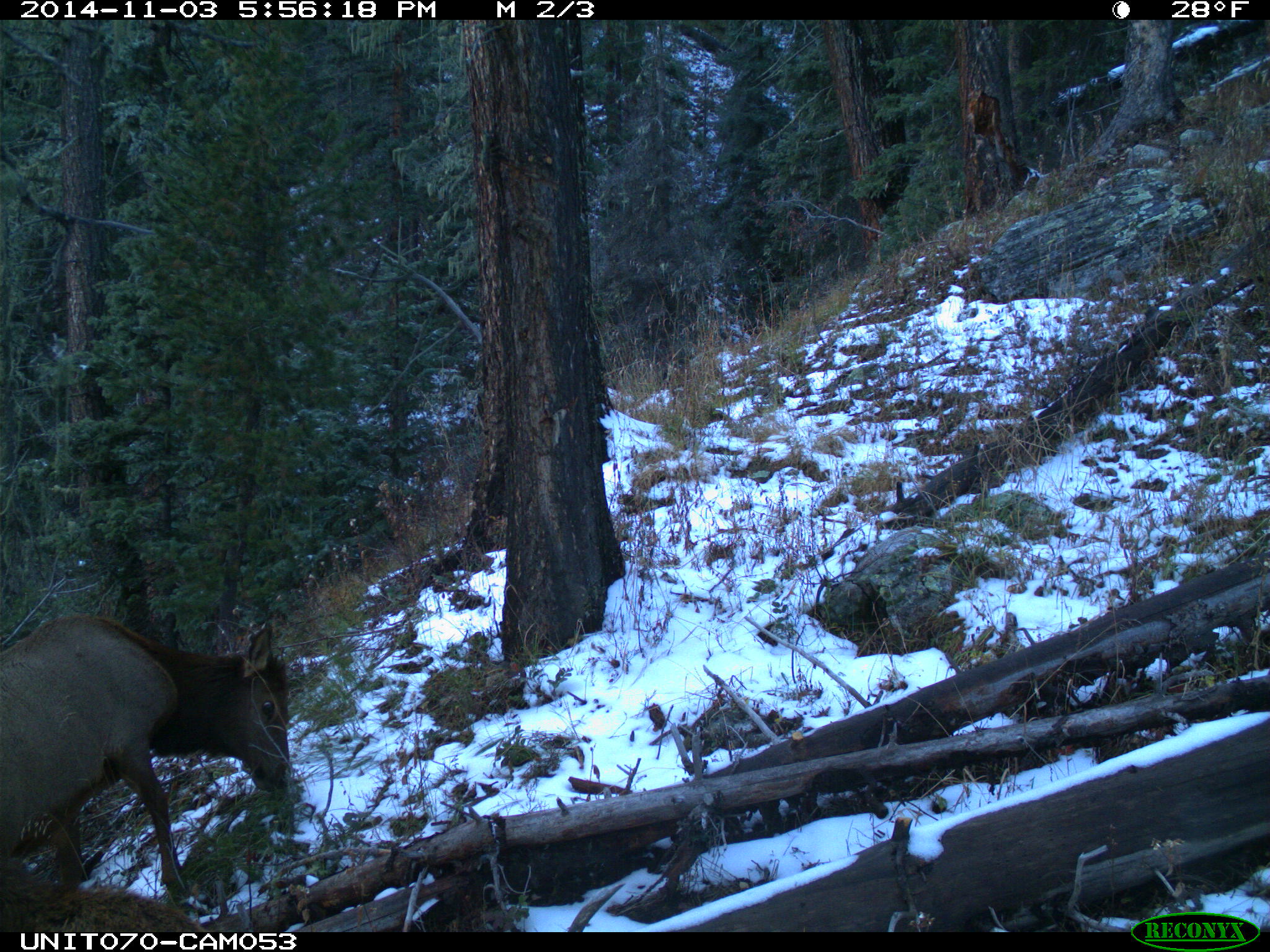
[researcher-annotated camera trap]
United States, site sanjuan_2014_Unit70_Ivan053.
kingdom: Animalia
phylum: Chordata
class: Mammalia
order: Artiodactyla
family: Cervidae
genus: Cervus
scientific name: Cervus elaphus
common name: red deer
Cervus elaphus (red deer).